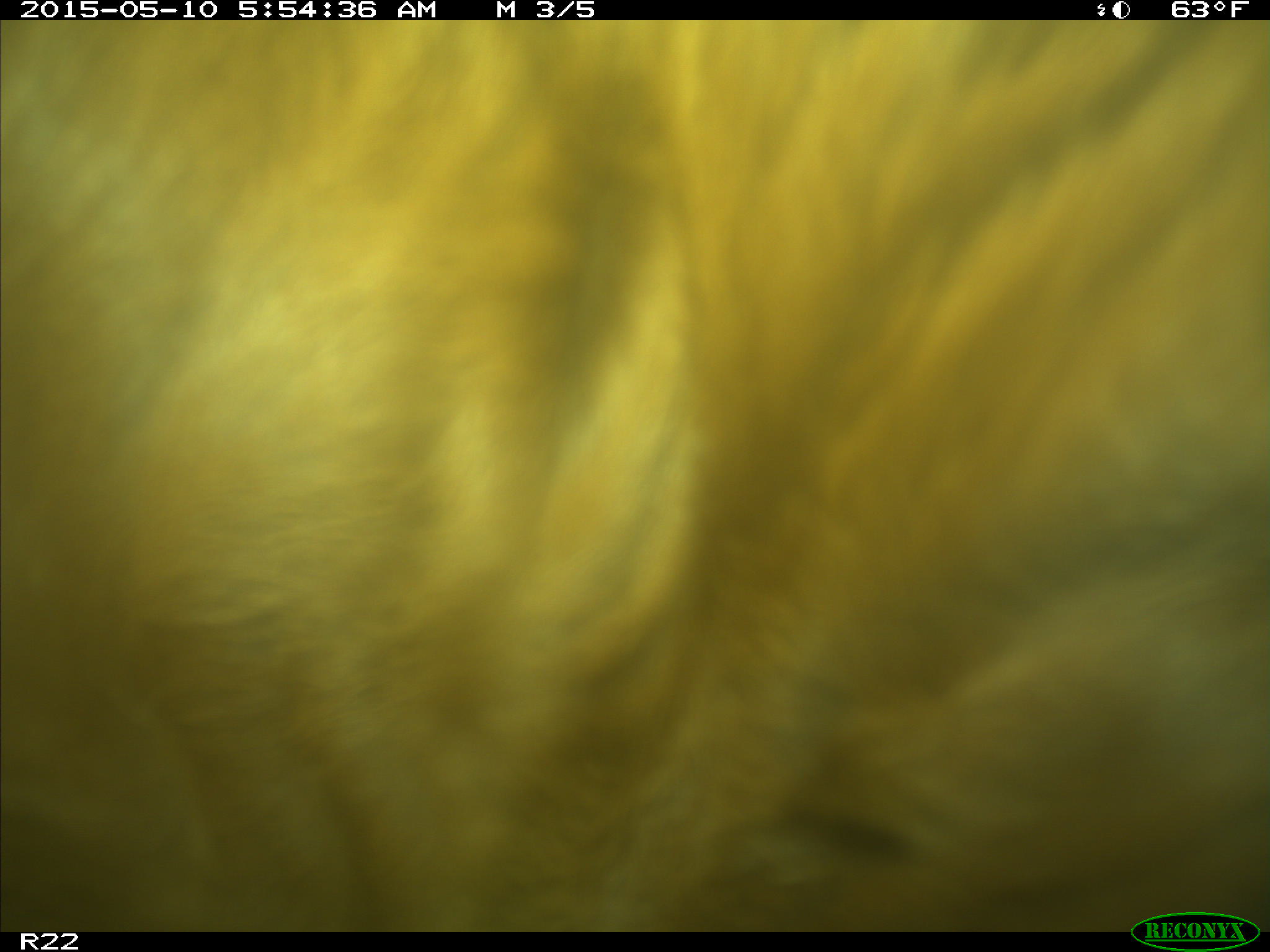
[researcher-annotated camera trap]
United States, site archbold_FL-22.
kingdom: Animalia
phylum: Chordata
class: Mammalia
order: Artiodactyla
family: Bovidae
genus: Bos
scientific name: Bos taurus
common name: domestic cow